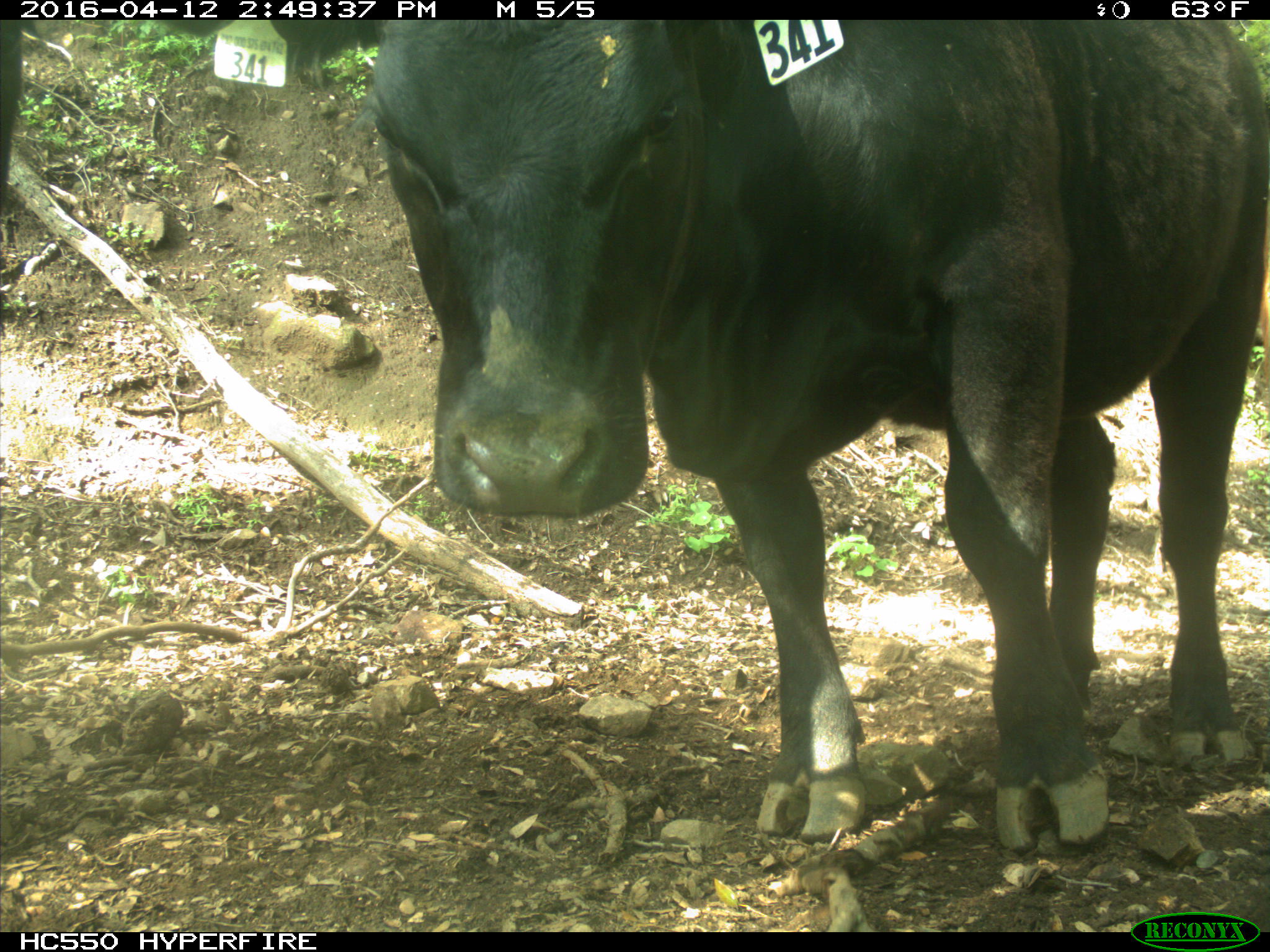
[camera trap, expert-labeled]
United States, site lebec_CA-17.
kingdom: Animalia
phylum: Chordata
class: Mammalia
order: Artiodactyla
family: Bovidae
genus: Bos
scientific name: Bos taurus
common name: domestic cow